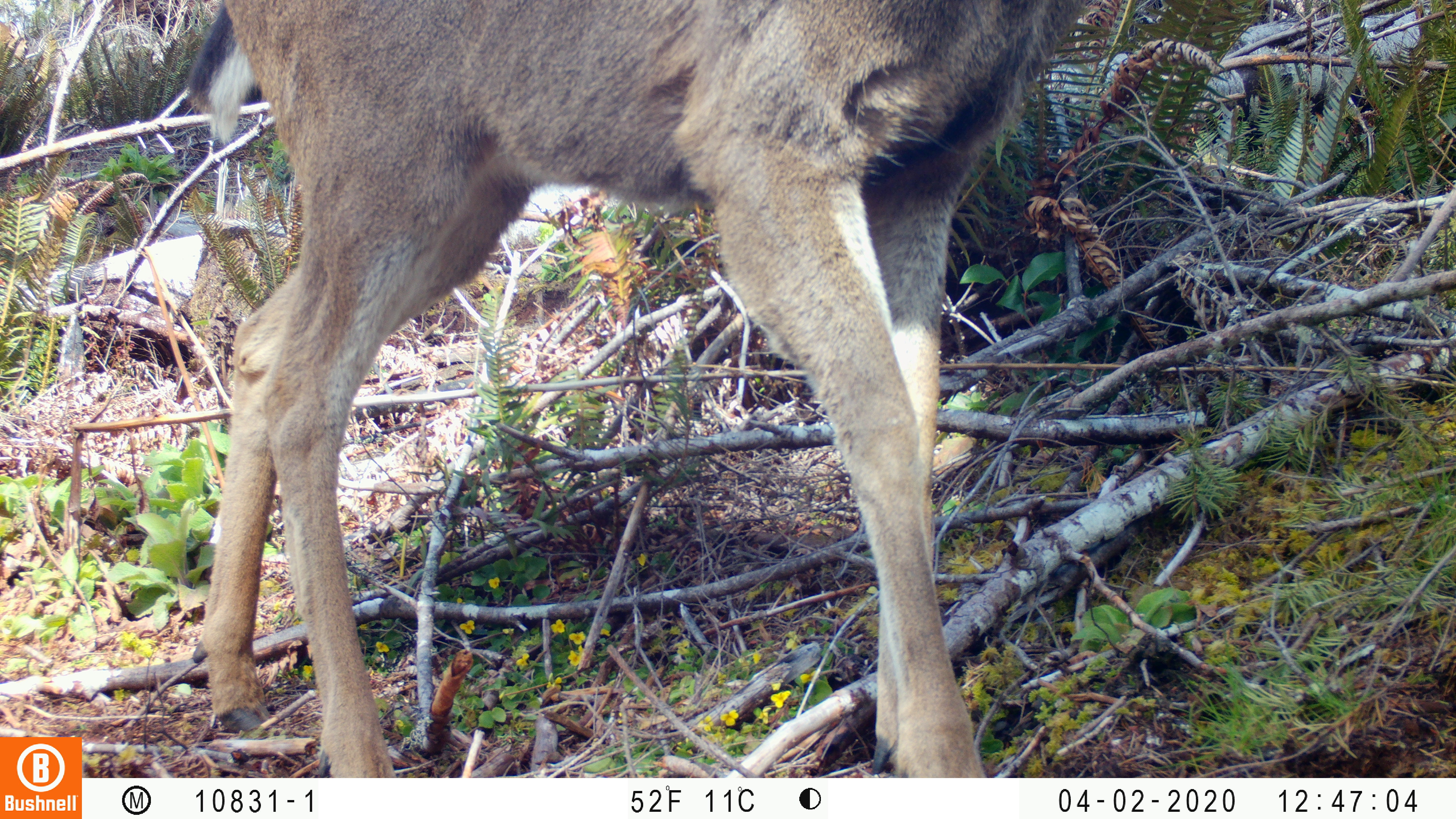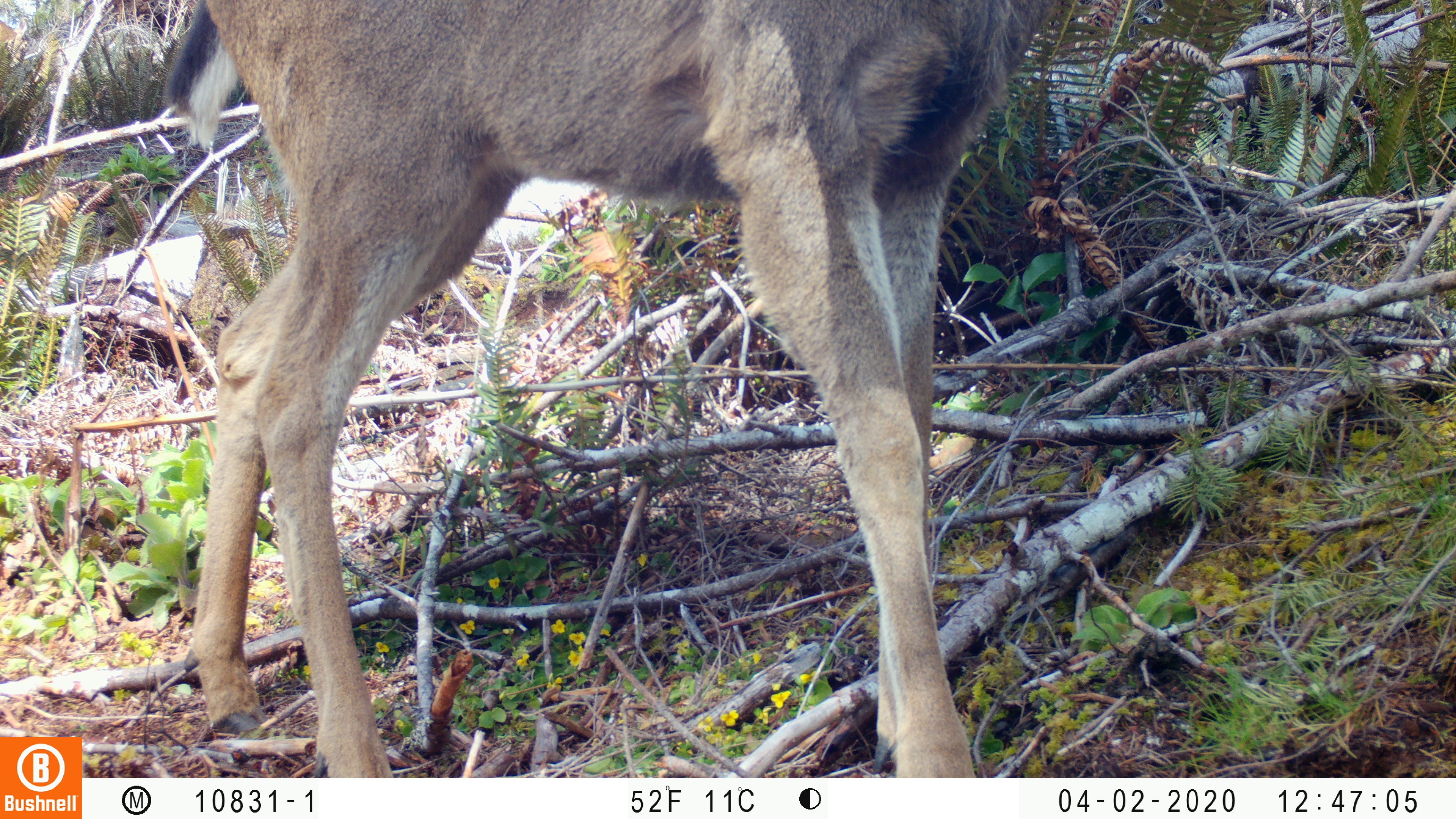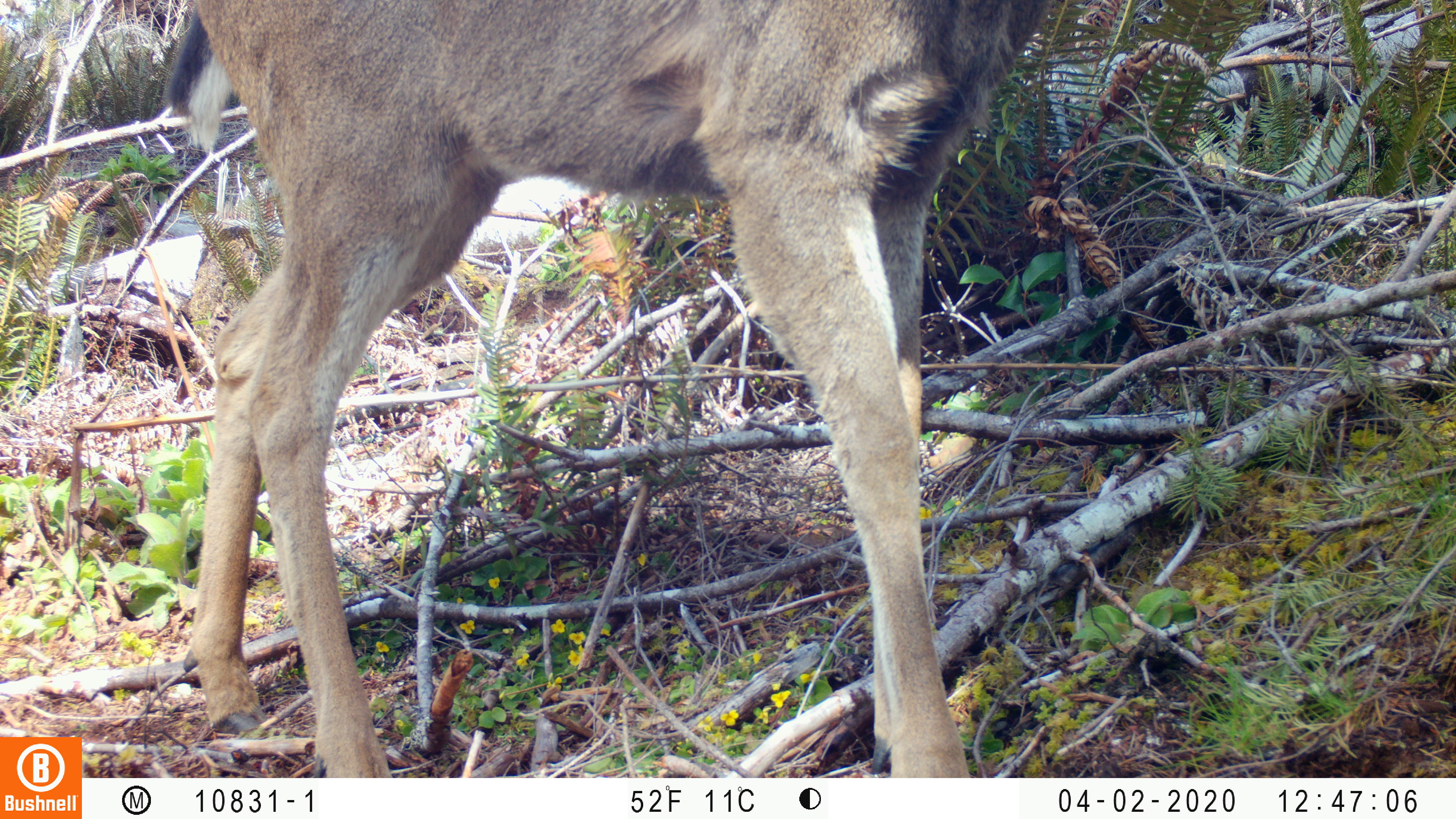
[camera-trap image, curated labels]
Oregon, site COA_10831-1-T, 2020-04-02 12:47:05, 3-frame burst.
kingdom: Animalia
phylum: Chordata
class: Mammalia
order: Artiodactyla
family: Cervidae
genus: Odocoileus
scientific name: Odocoileus hemionus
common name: black-tailed deer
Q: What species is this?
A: Black-tailed deer (Odocoileus hemionus).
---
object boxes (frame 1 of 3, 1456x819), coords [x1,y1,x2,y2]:
black-tailed deer: [173,0,1111,774]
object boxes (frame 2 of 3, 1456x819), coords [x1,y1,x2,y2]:
black-tailed deer: [144,1,1051,772]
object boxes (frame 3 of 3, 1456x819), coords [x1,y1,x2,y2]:
black-tailed deer: [143,1,1054,772]